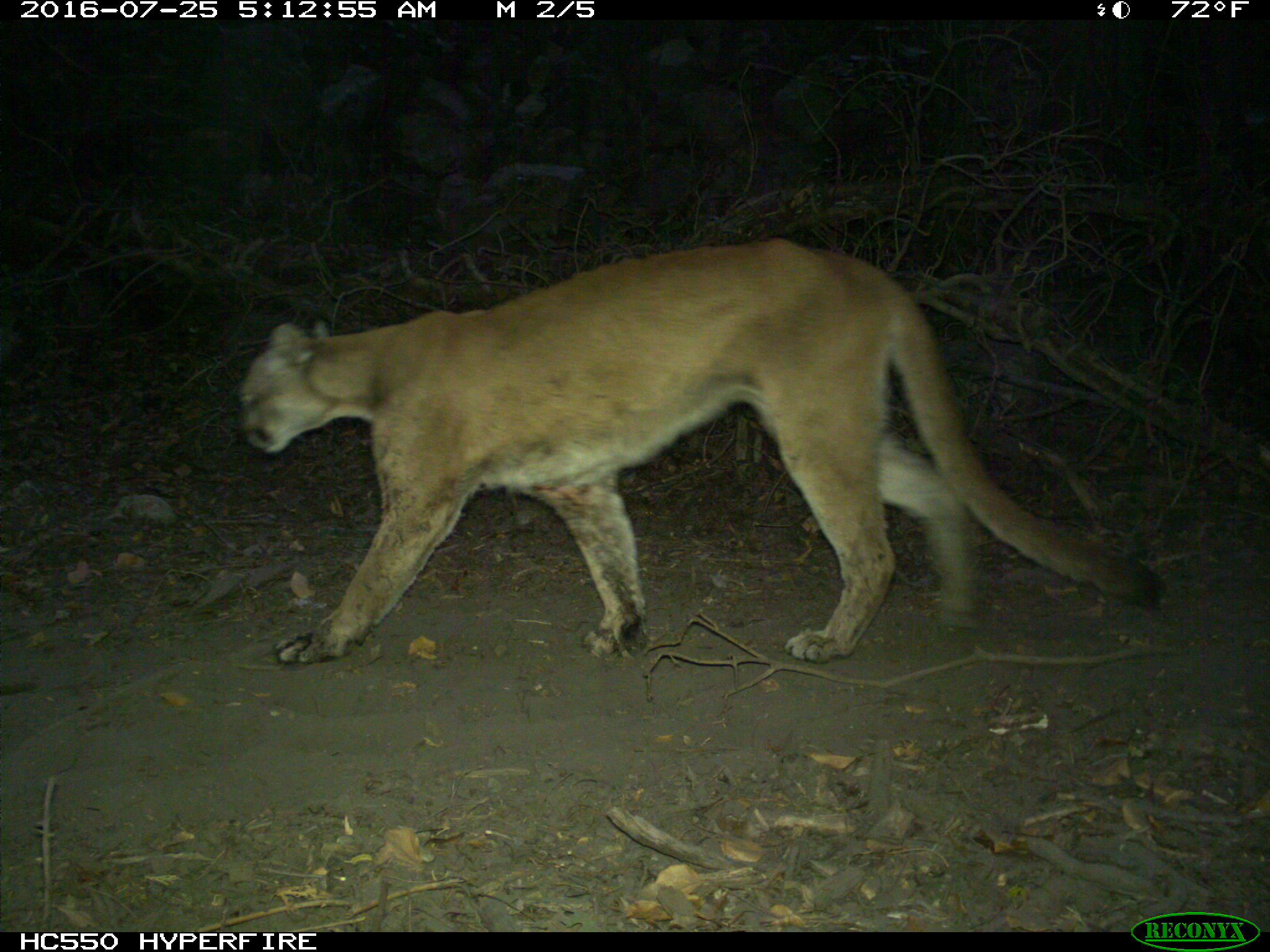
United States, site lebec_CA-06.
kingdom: Animalia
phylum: Chordata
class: Mammalia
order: Carnivora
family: Felidae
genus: Puma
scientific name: Puma concolor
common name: mountain lion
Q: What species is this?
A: Puma concolor (mountain lion).